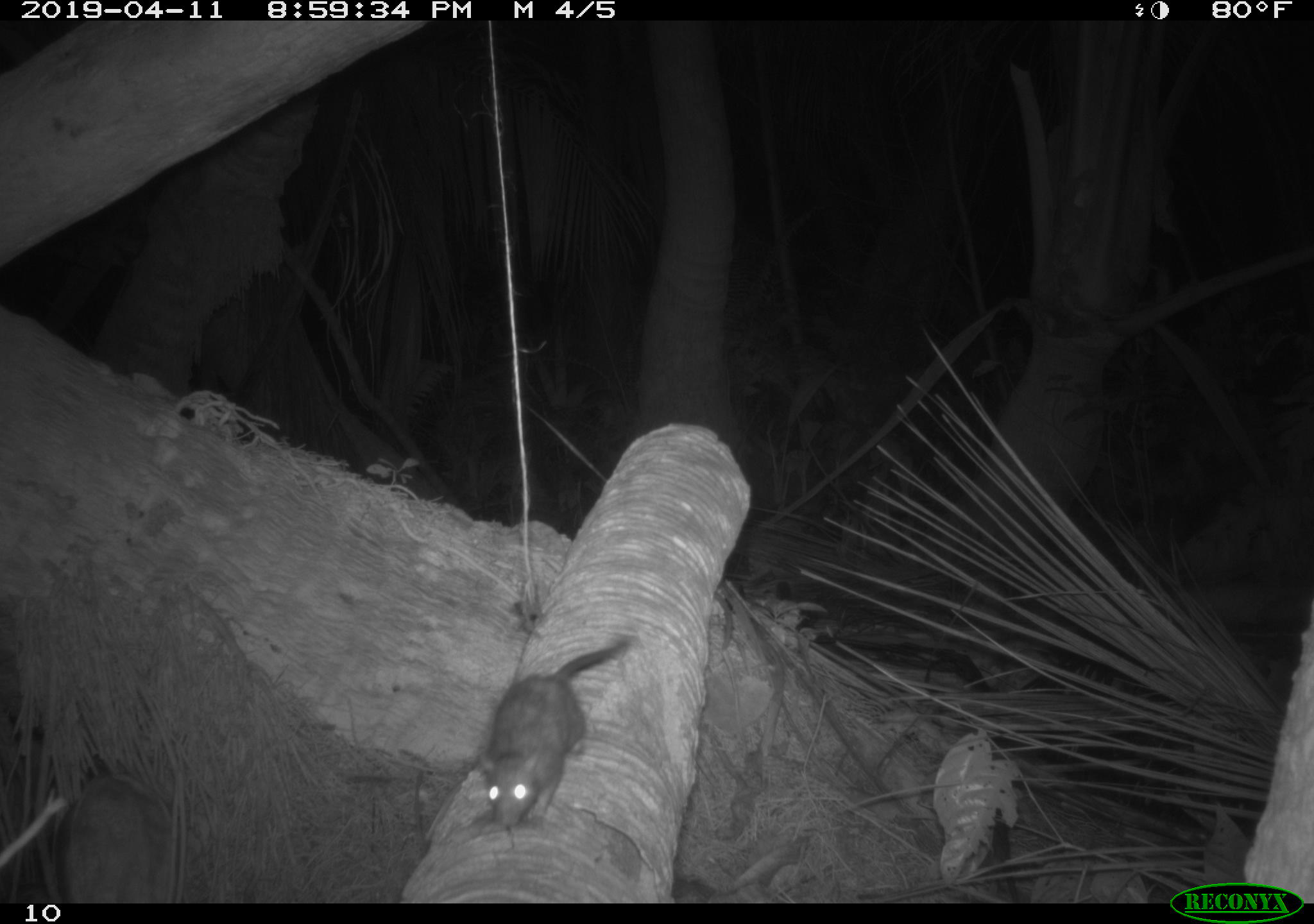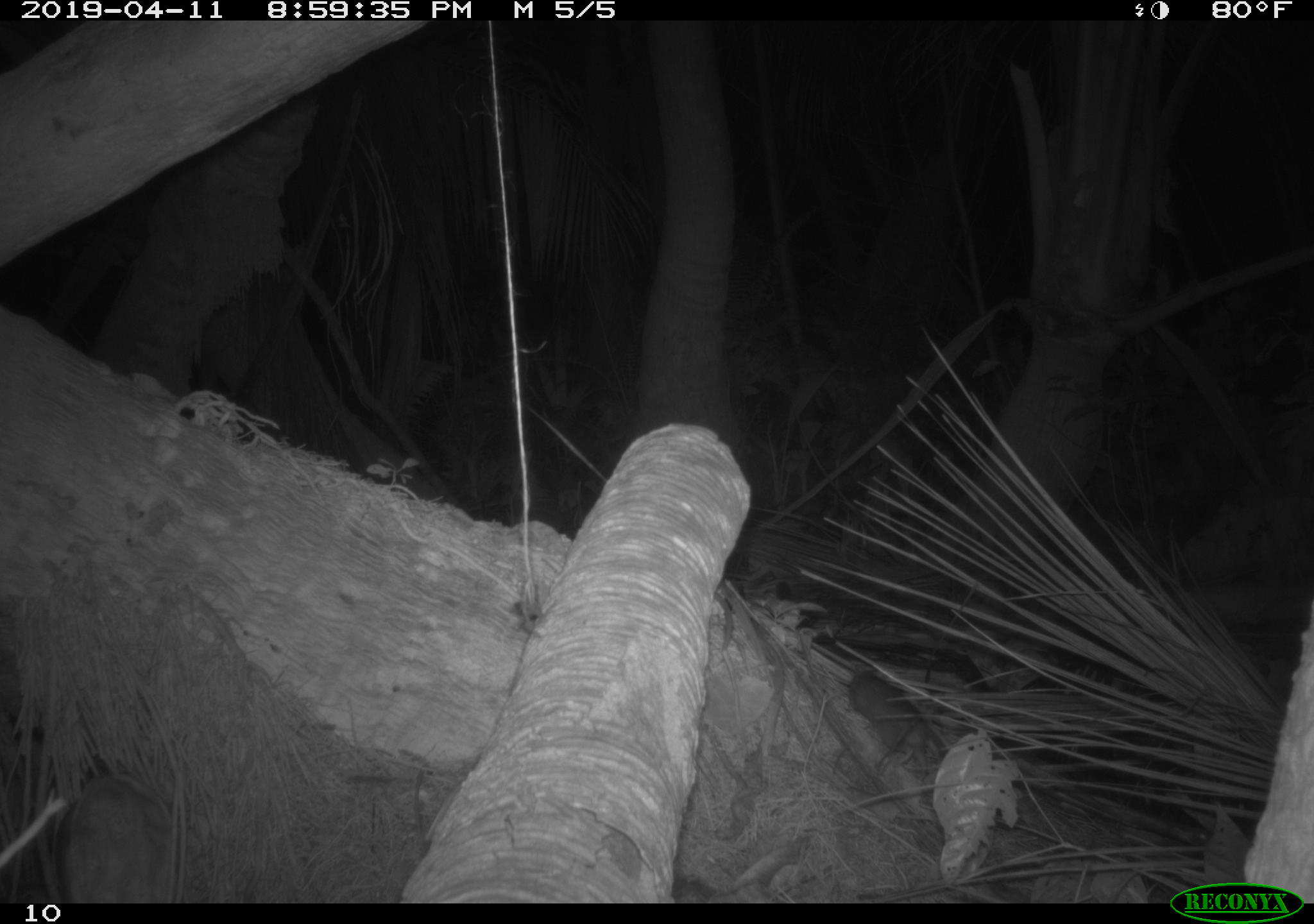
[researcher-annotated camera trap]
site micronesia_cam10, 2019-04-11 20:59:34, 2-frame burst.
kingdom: Animalia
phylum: Chordata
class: Mammalia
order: Rodentia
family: Muridae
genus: Rattus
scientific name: Rattus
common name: rat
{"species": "rat (Rattus)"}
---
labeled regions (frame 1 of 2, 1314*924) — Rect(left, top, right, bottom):
rat: Rect(477, 635, 628, 831)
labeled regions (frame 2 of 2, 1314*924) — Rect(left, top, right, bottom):
rat: Rect(831, 657, 937, 775)